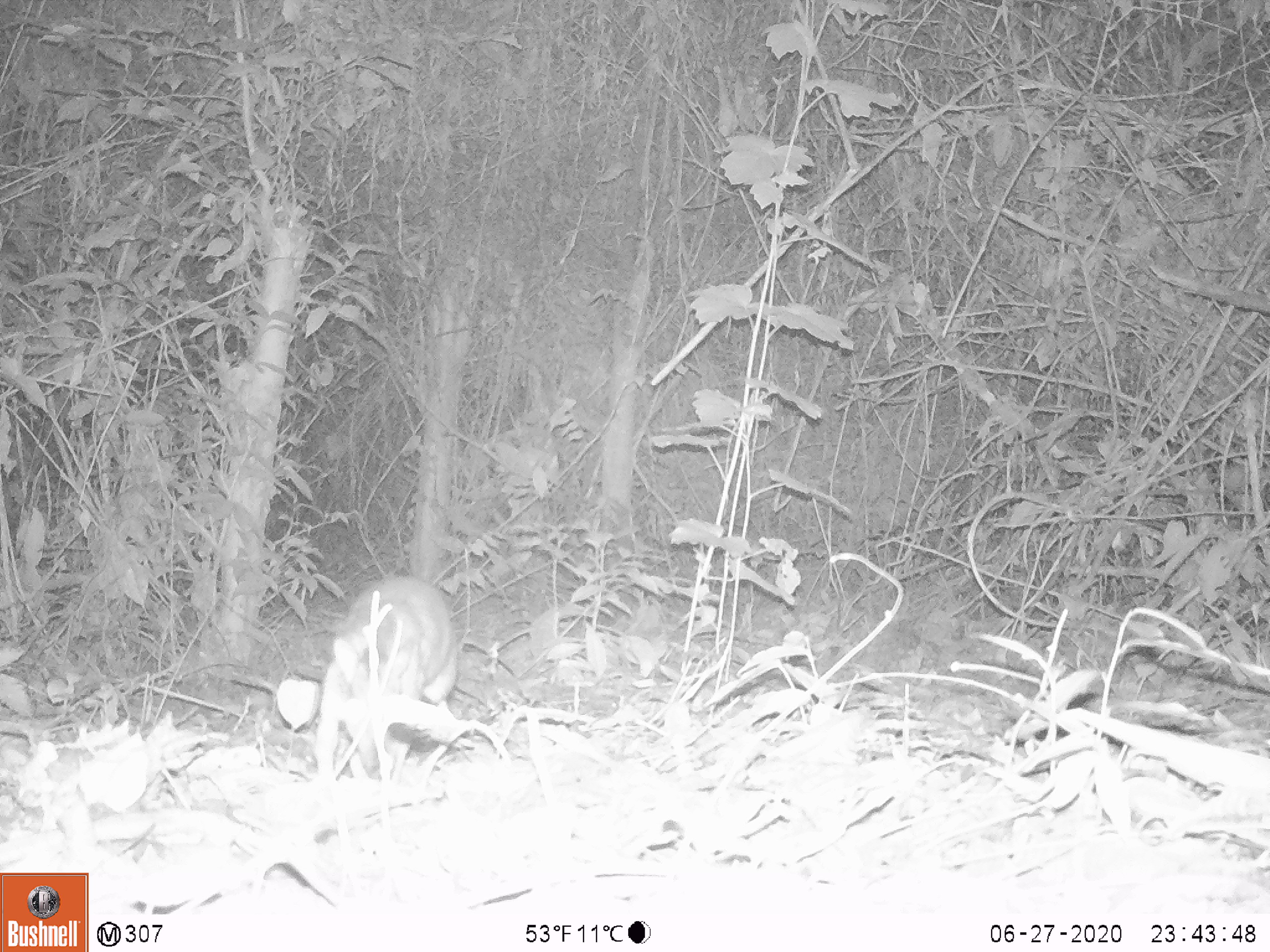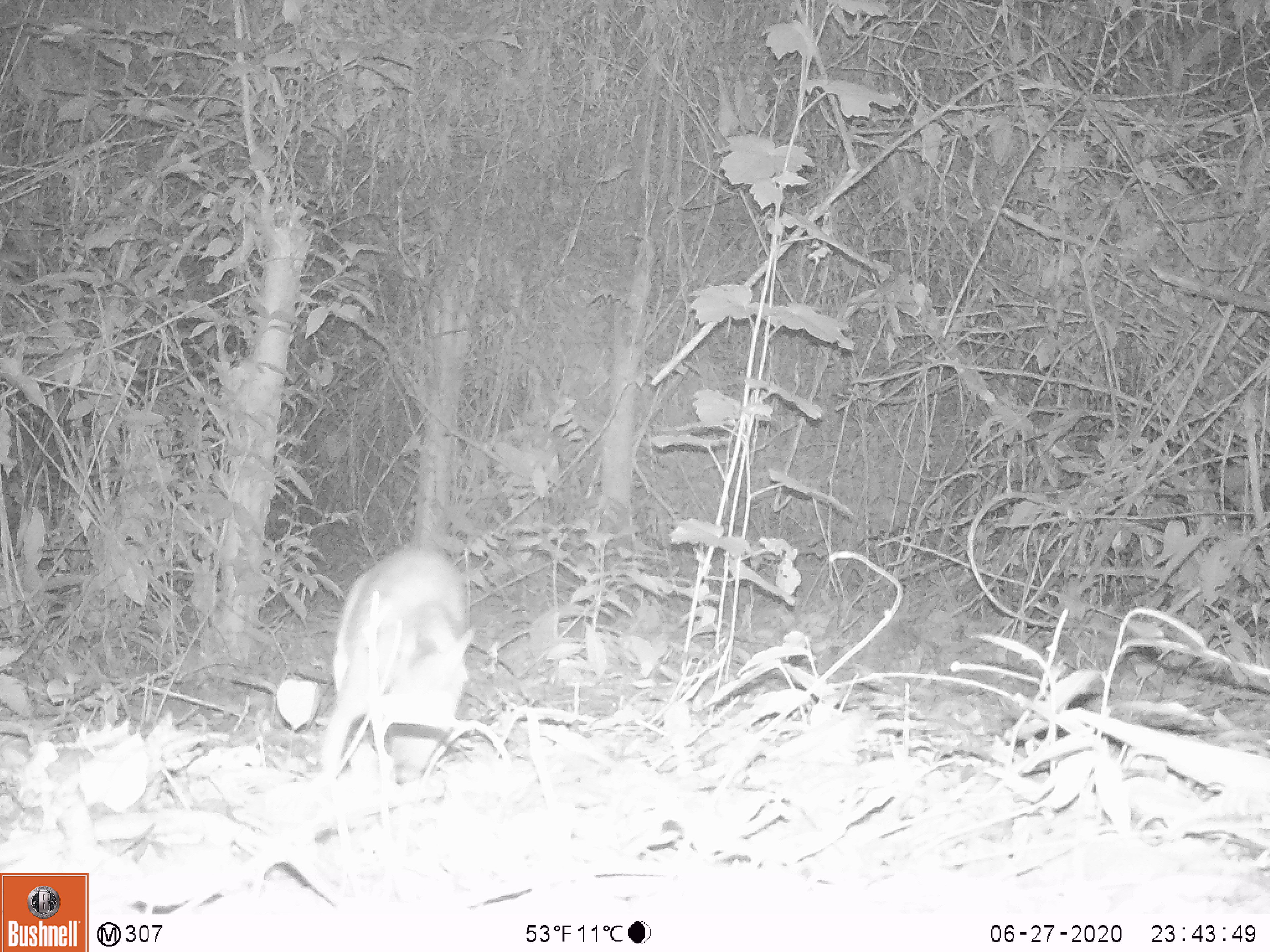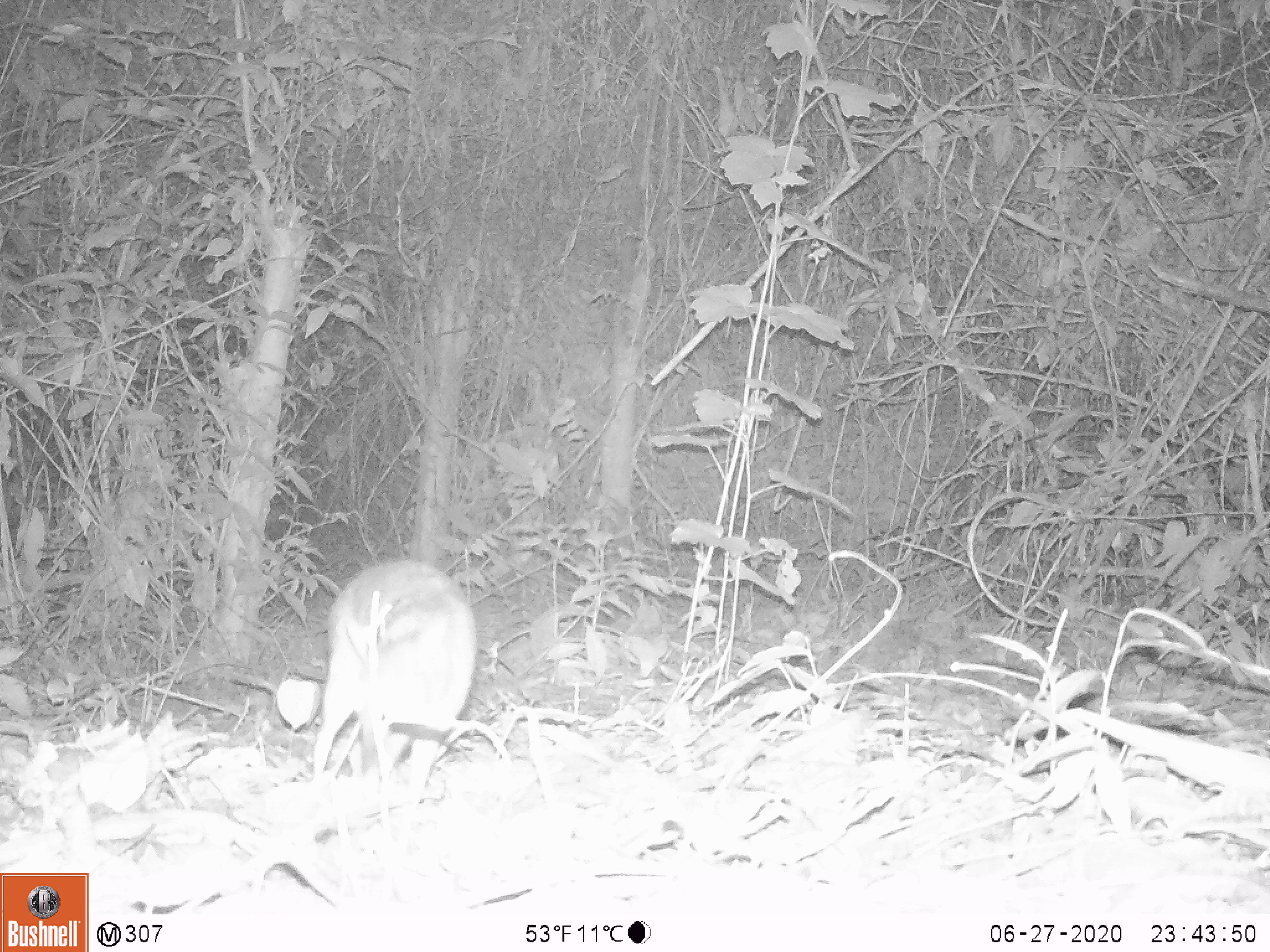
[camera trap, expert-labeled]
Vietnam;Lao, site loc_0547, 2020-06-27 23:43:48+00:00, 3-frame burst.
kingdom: Animalia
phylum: Chordata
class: Mammalia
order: Artiodactyla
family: Tragulidae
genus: Moschiola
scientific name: Moschiola meminna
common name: chevrotain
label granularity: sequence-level